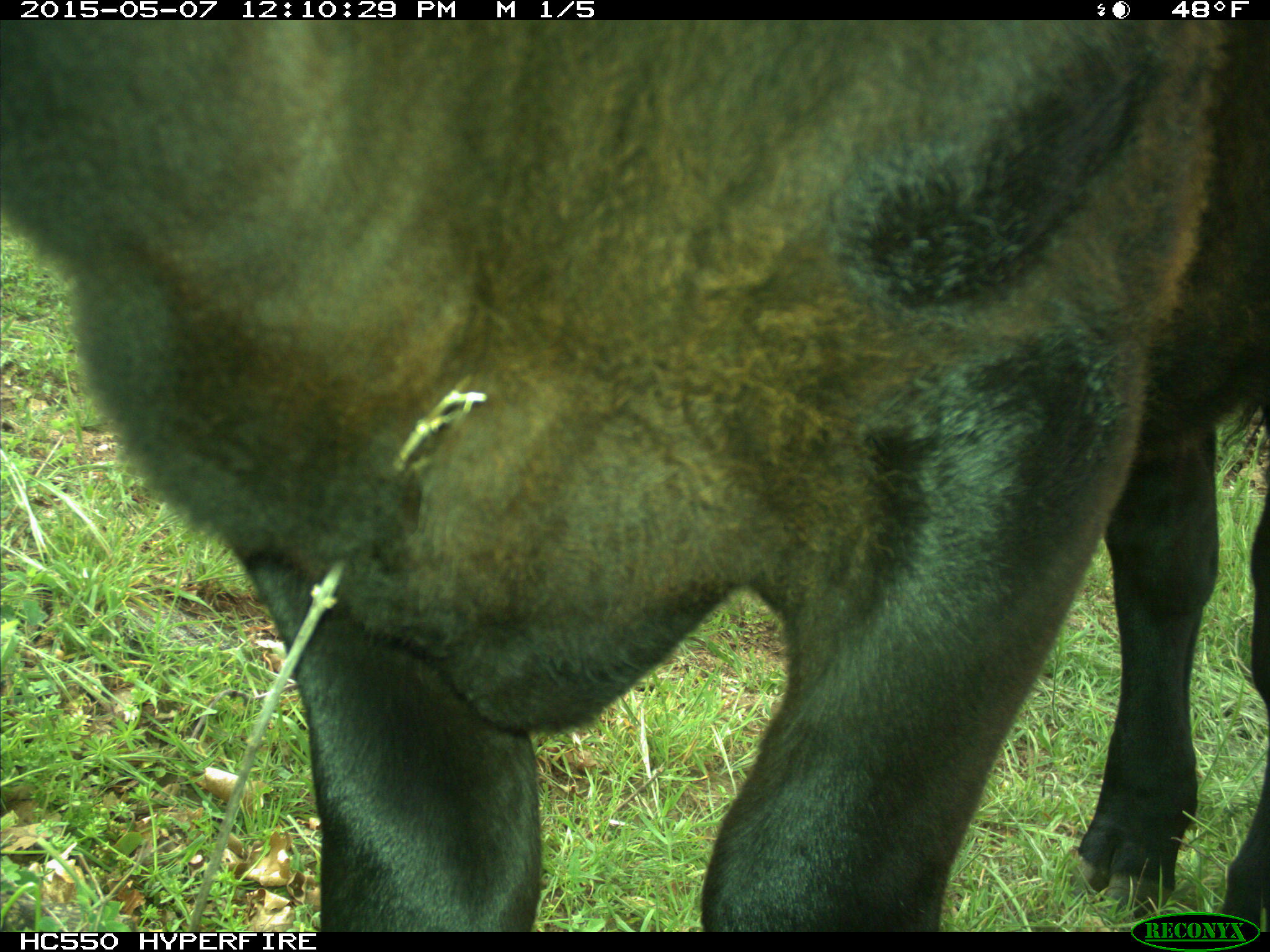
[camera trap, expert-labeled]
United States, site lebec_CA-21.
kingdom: Animalia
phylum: Chordata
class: Mammalia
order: Artiodactyla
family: Bovidae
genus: Bos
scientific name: Bos taurus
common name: domestic cow